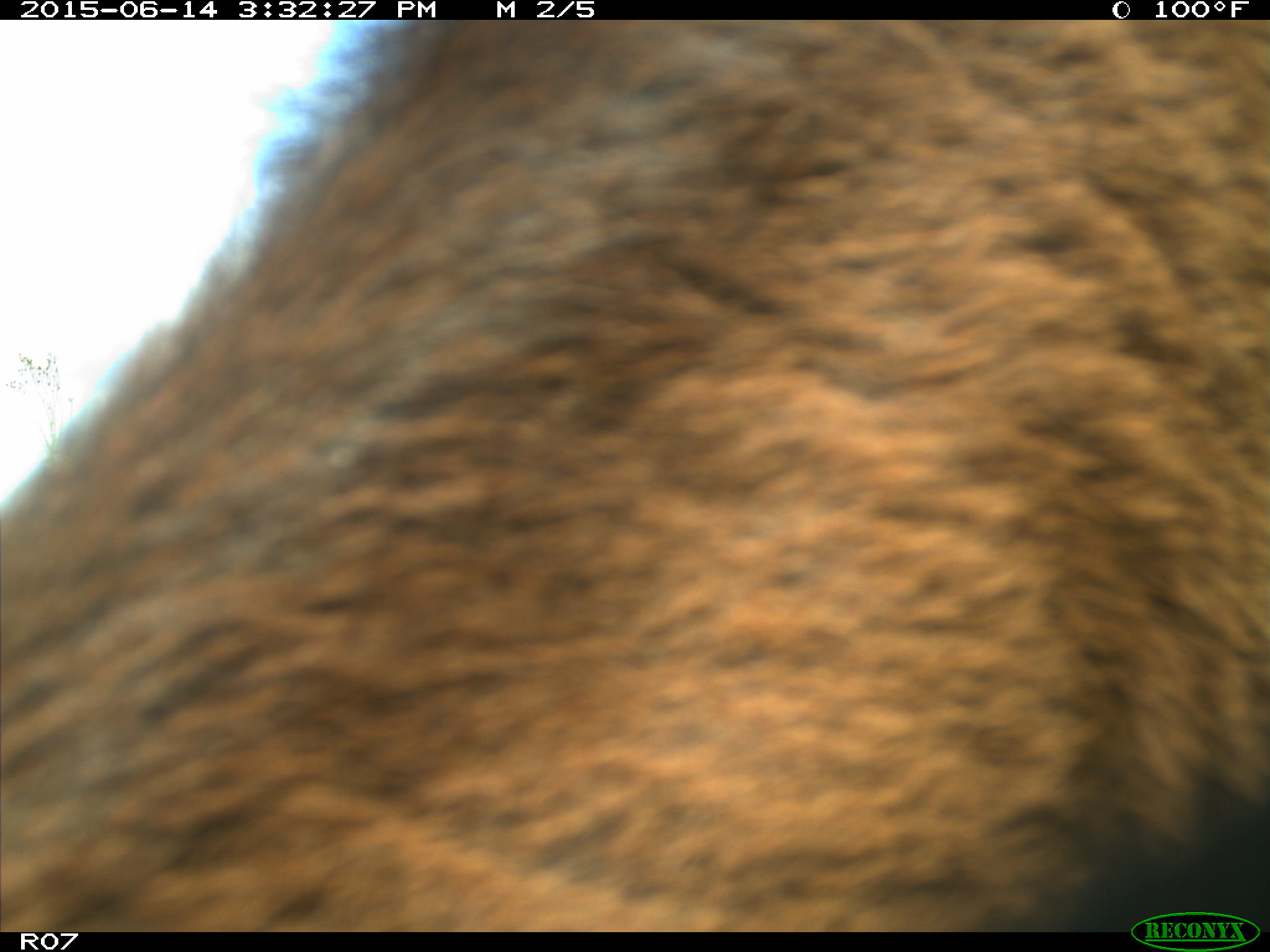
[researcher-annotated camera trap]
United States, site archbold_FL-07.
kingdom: Animalia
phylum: Chordata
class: Mammalia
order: Artiodactyla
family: Bovidae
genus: Bos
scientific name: Bos taurus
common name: domestic cow